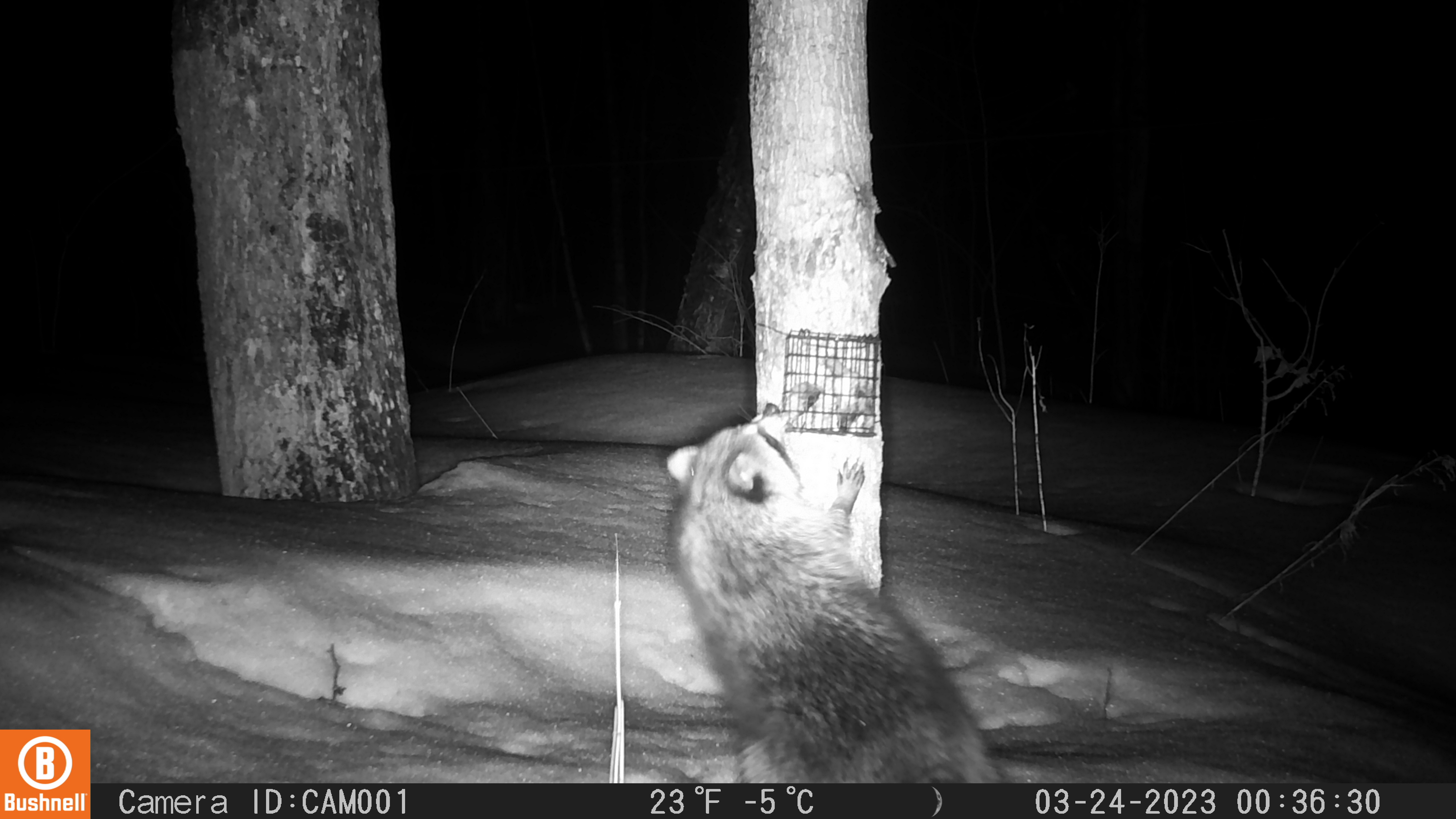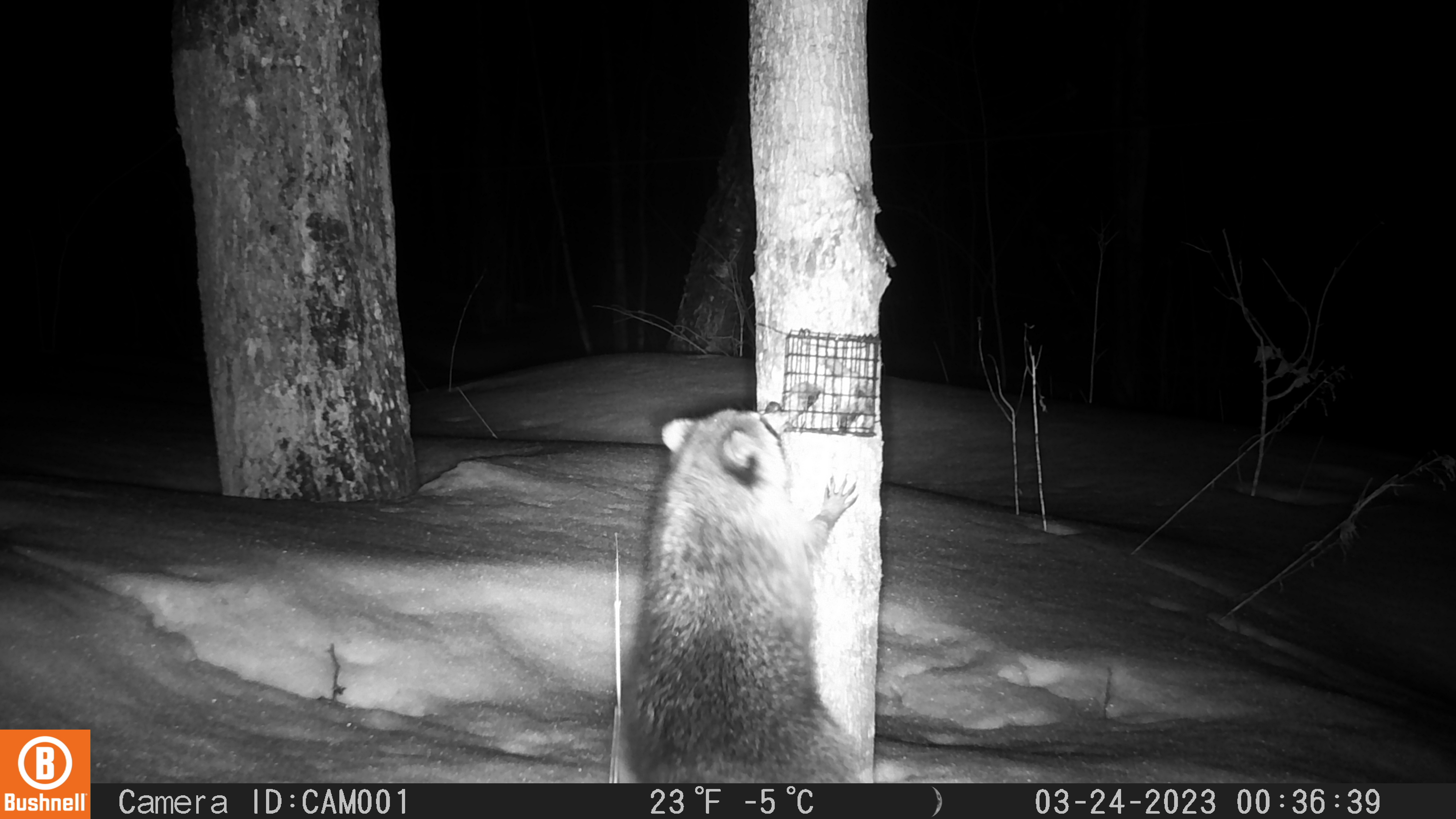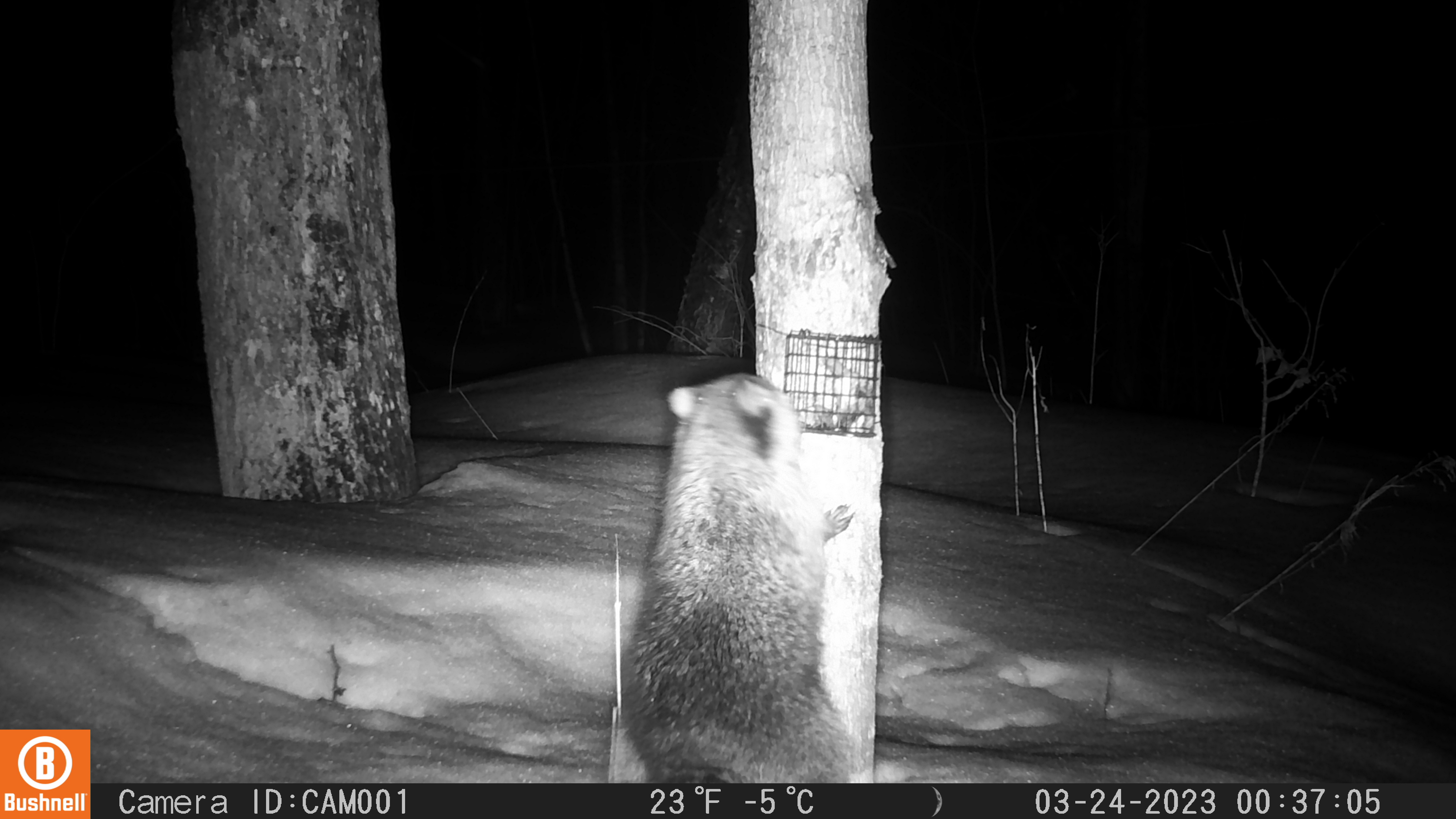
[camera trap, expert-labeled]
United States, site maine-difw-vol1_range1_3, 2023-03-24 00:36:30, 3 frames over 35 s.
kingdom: Animalia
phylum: Chordata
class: Mammalia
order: Carnivora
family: Procyonidae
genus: Procyon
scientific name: Procyon lotor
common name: raccoon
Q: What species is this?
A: Raccoon (Procyon lotor).